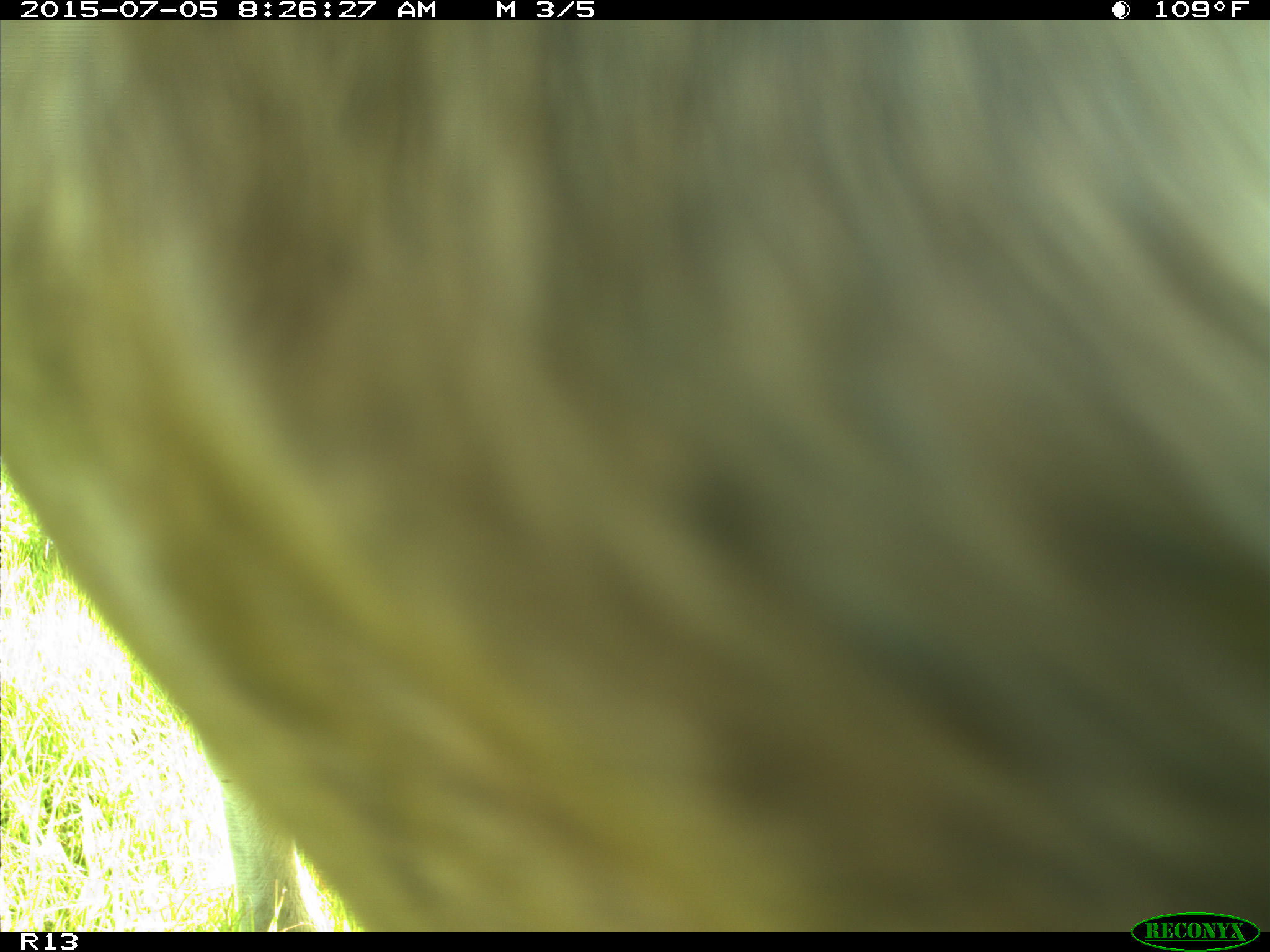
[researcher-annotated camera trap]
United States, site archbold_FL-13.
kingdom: Animalia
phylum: Chordata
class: Mammalia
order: Artiodactyla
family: Bovidae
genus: Bos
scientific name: Bos taurus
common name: domestic cow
Bos taurus (domestic cow).